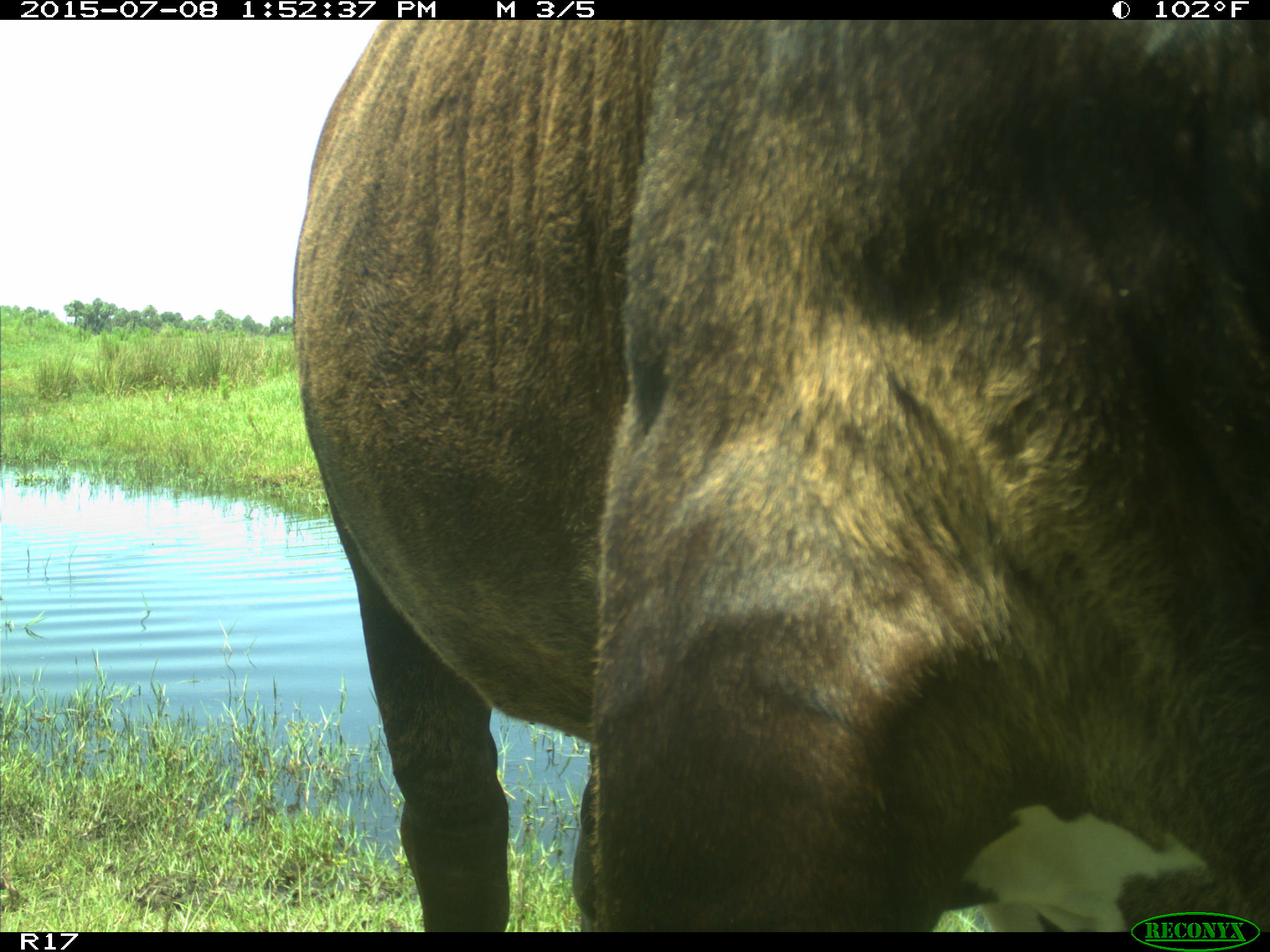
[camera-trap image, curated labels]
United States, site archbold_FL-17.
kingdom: Animalia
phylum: Chordata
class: Mammalia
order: Artiodactyla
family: Bovidae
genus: Bos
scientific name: Bos taurus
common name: domestic cow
Bos taurus (domestic cow).